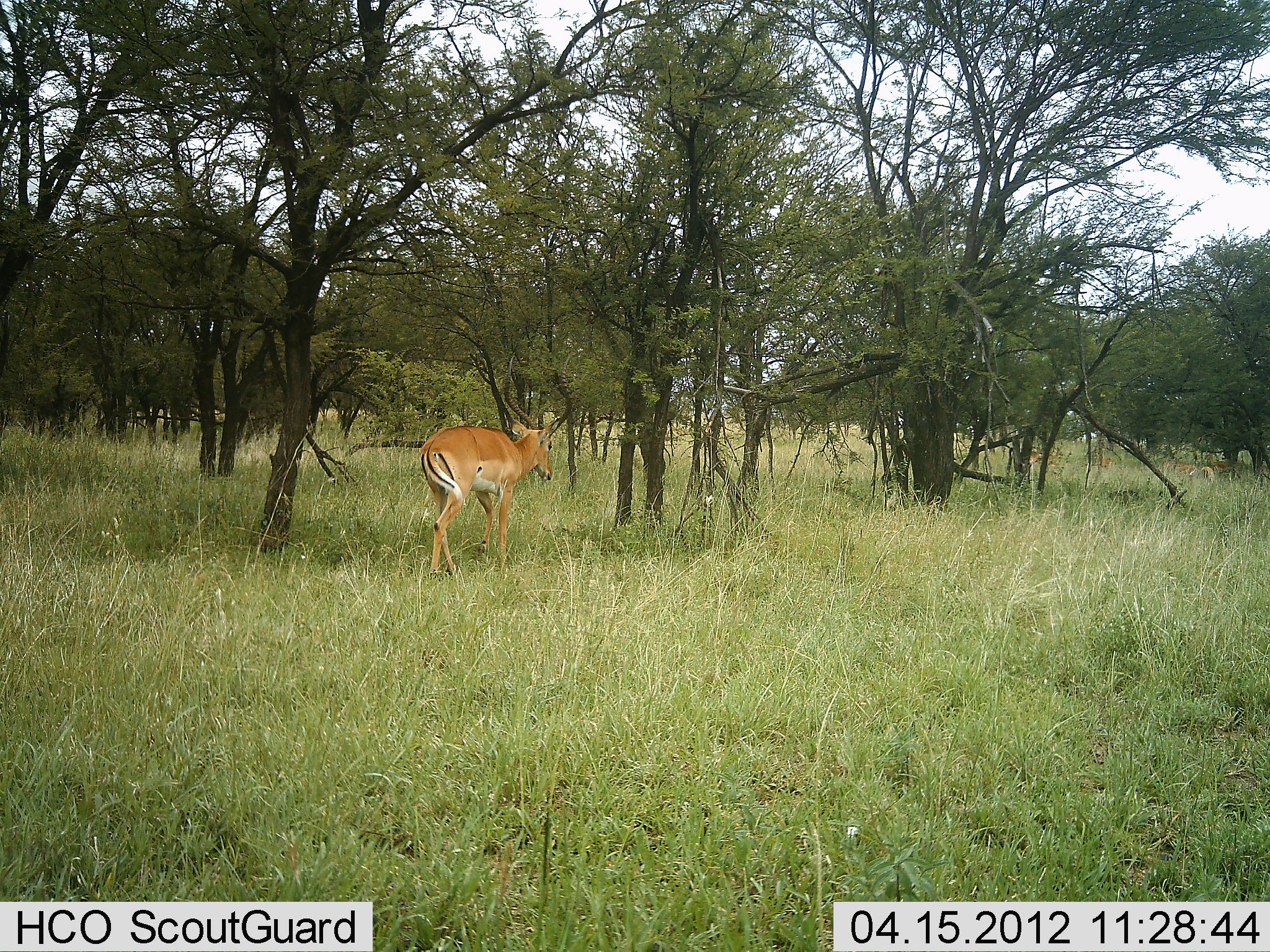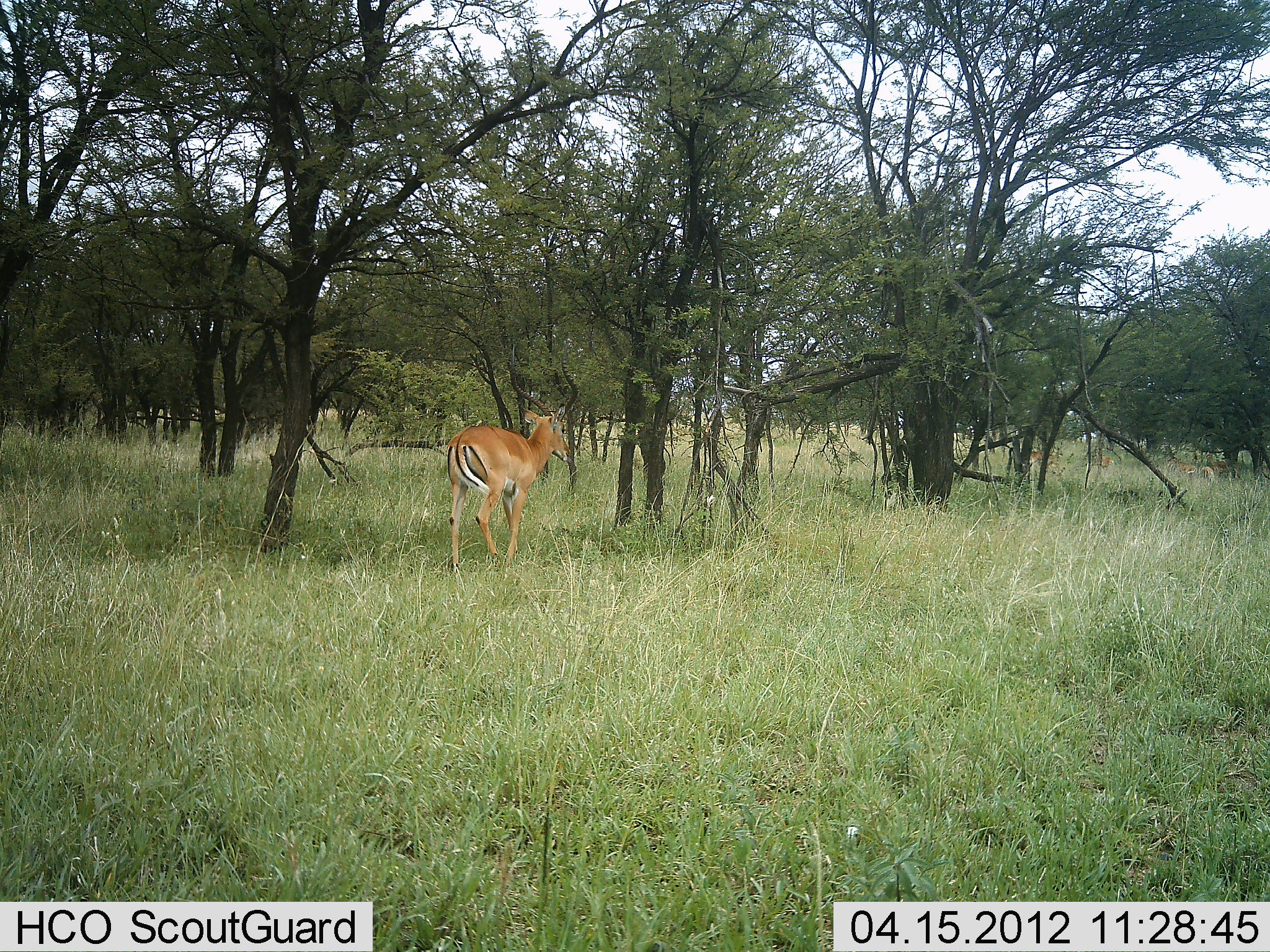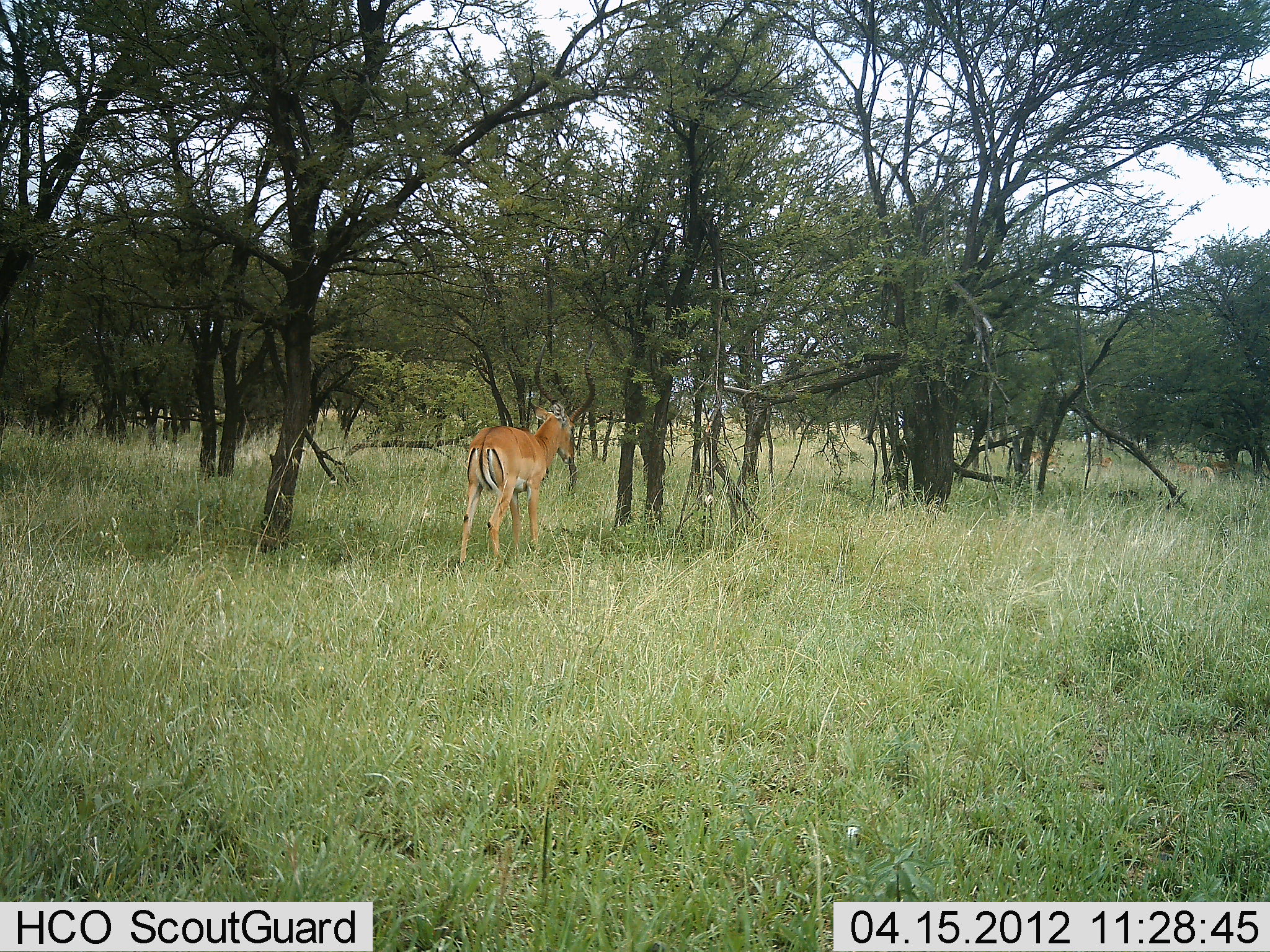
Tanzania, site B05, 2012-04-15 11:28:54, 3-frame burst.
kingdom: Animalia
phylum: Chordata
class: Mammalia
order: Artiodactyla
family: Bovidae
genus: Aepyceros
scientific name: Aepyceros melampus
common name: impala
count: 1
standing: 6%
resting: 0%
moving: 94%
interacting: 0%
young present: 0%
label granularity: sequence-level